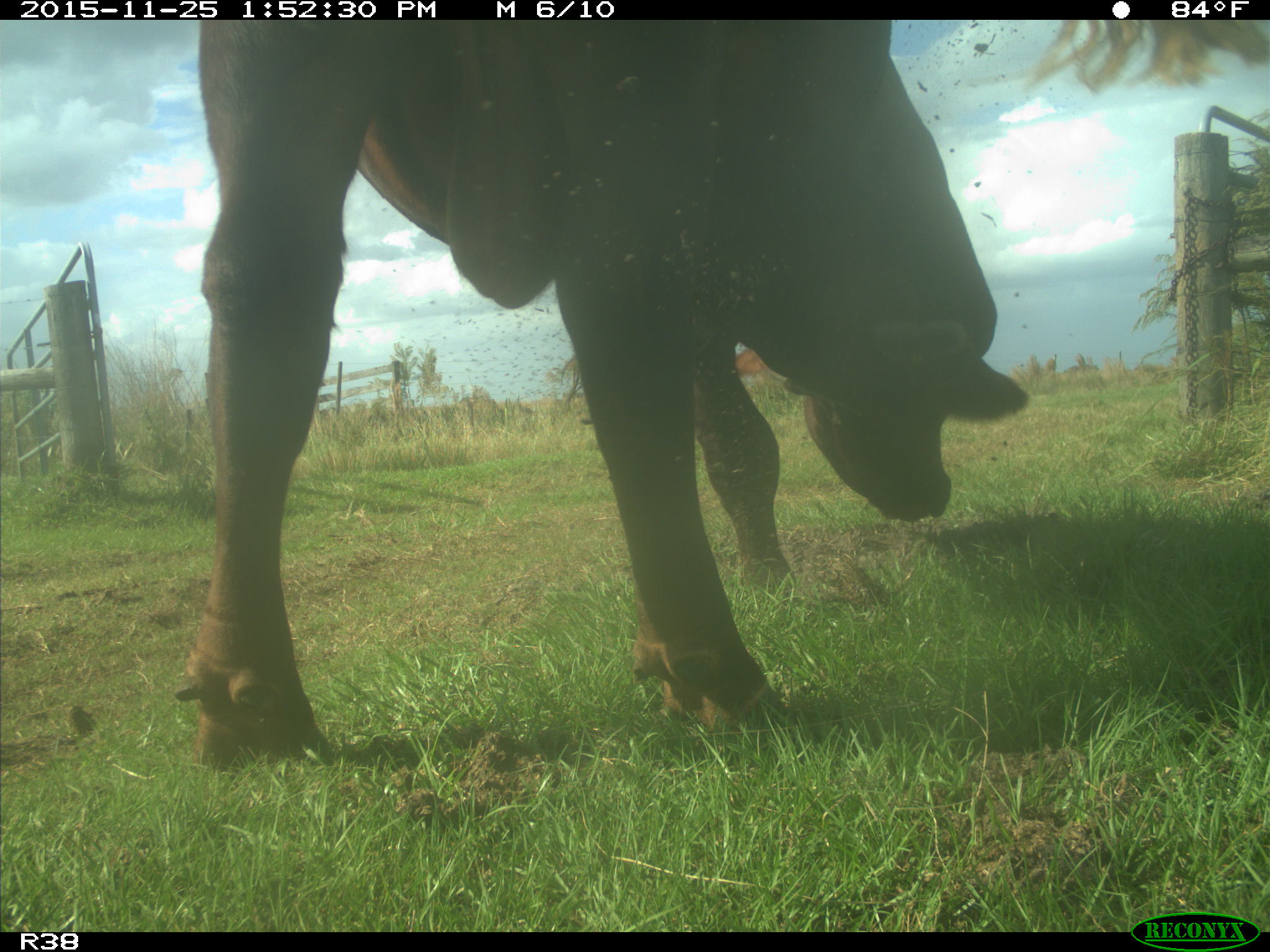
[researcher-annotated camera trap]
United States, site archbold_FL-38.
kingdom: Animalia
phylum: Chordata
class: Mammalia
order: Artiodactyla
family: Bovidae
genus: Bos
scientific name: Bos taurus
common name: domestic cow